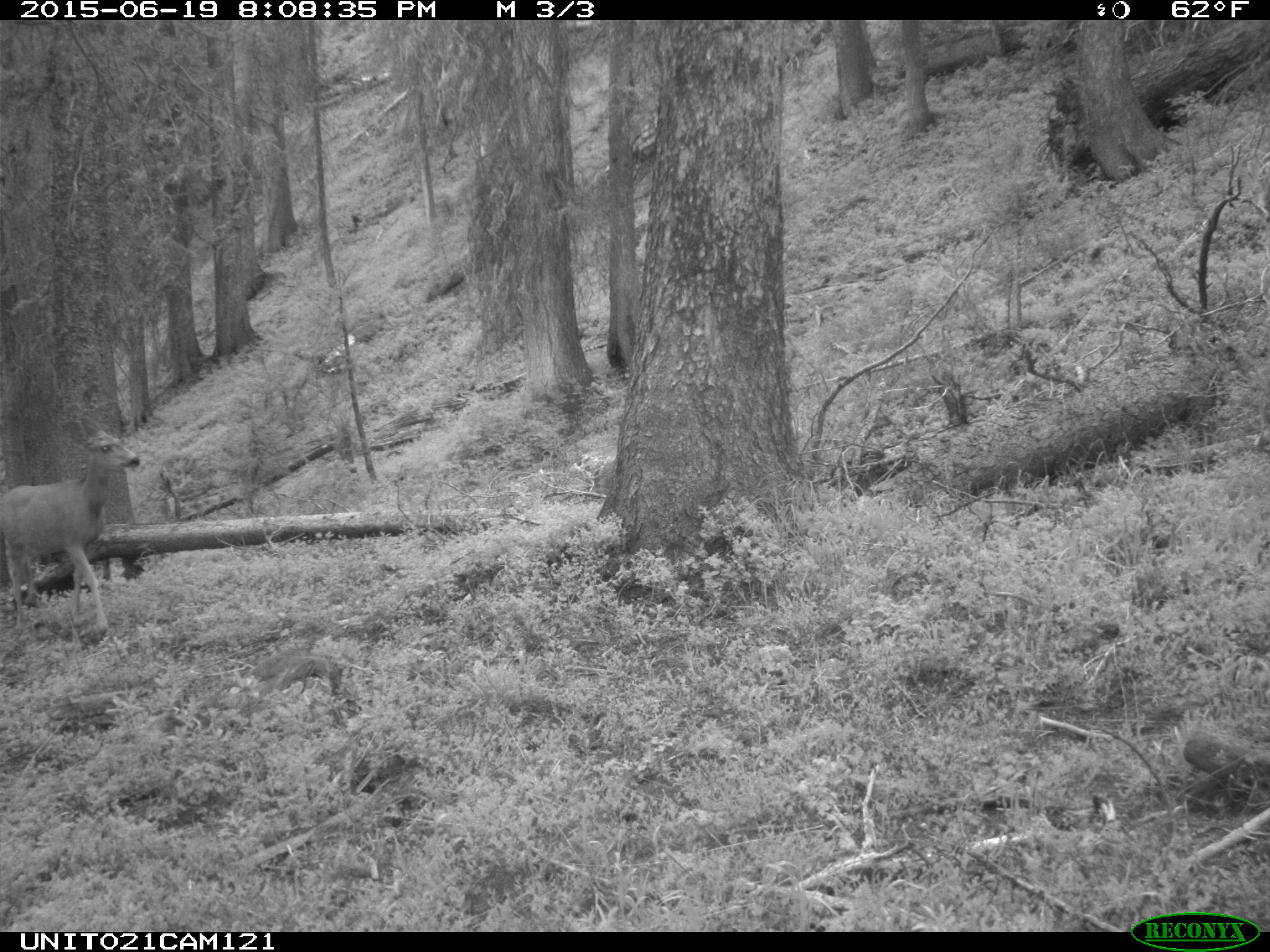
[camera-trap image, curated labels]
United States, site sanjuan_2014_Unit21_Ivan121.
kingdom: Animalia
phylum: Chordata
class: Mammalia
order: Artiodactyla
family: Cervidae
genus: Odocoileus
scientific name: Odocoileus hemionus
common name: mule deer